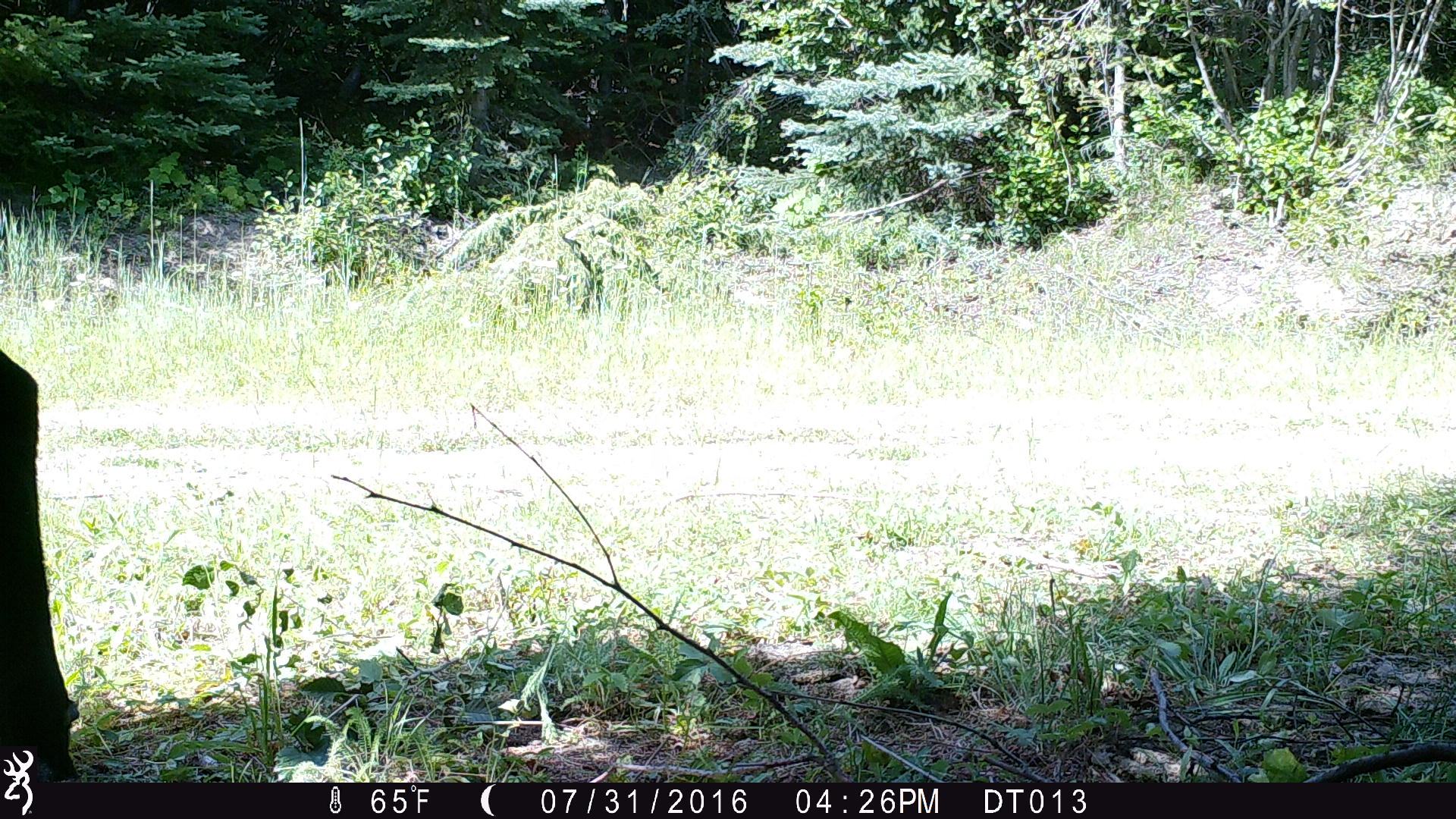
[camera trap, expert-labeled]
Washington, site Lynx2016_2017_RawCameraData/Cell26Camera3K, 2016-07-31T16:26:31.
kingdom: Animalia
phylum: Chordata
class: Mammalia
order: Artiodactyla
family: Bovidae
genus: Bos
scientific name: Bos taurus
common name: domestic cattle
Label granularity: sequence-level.